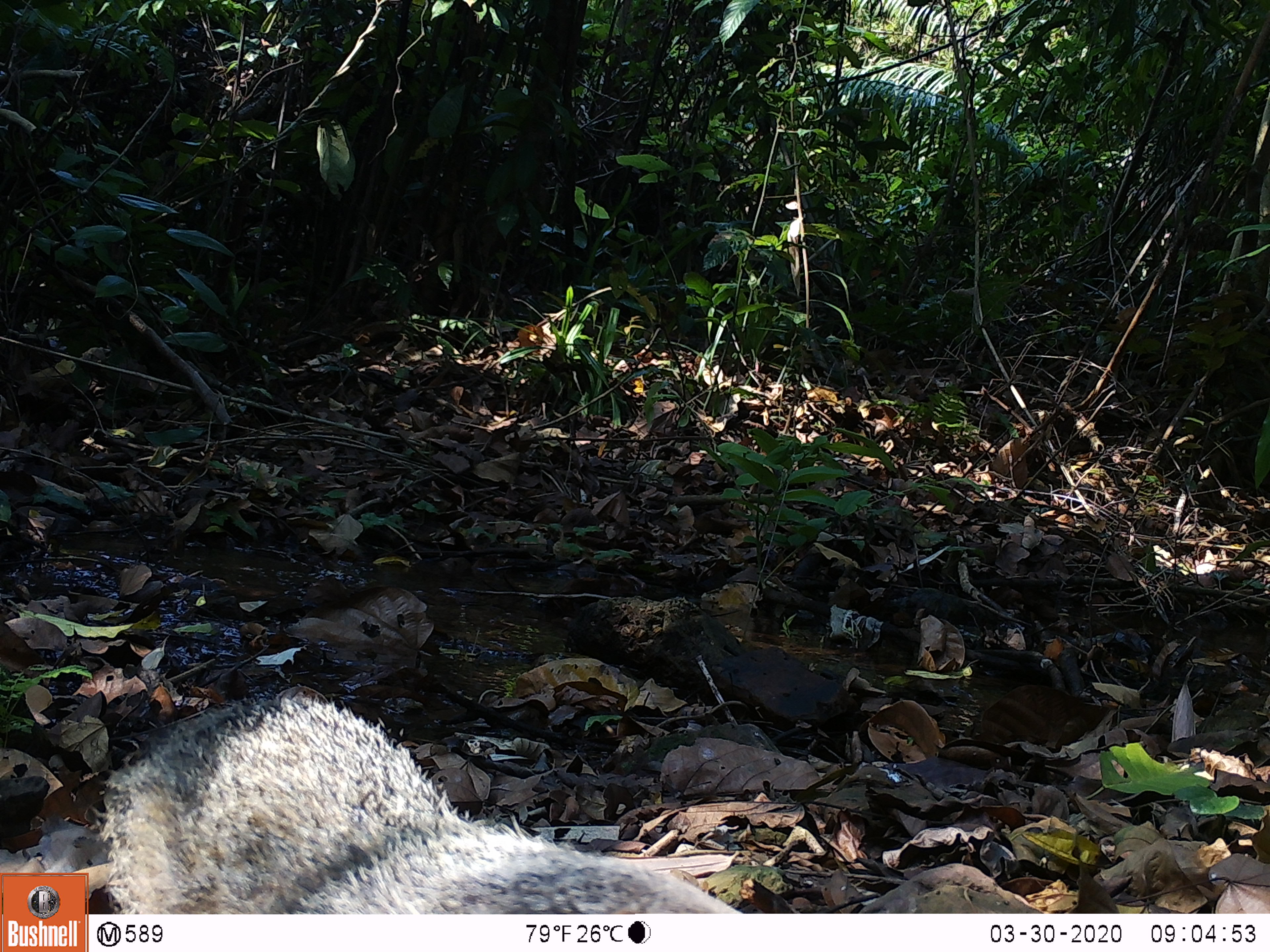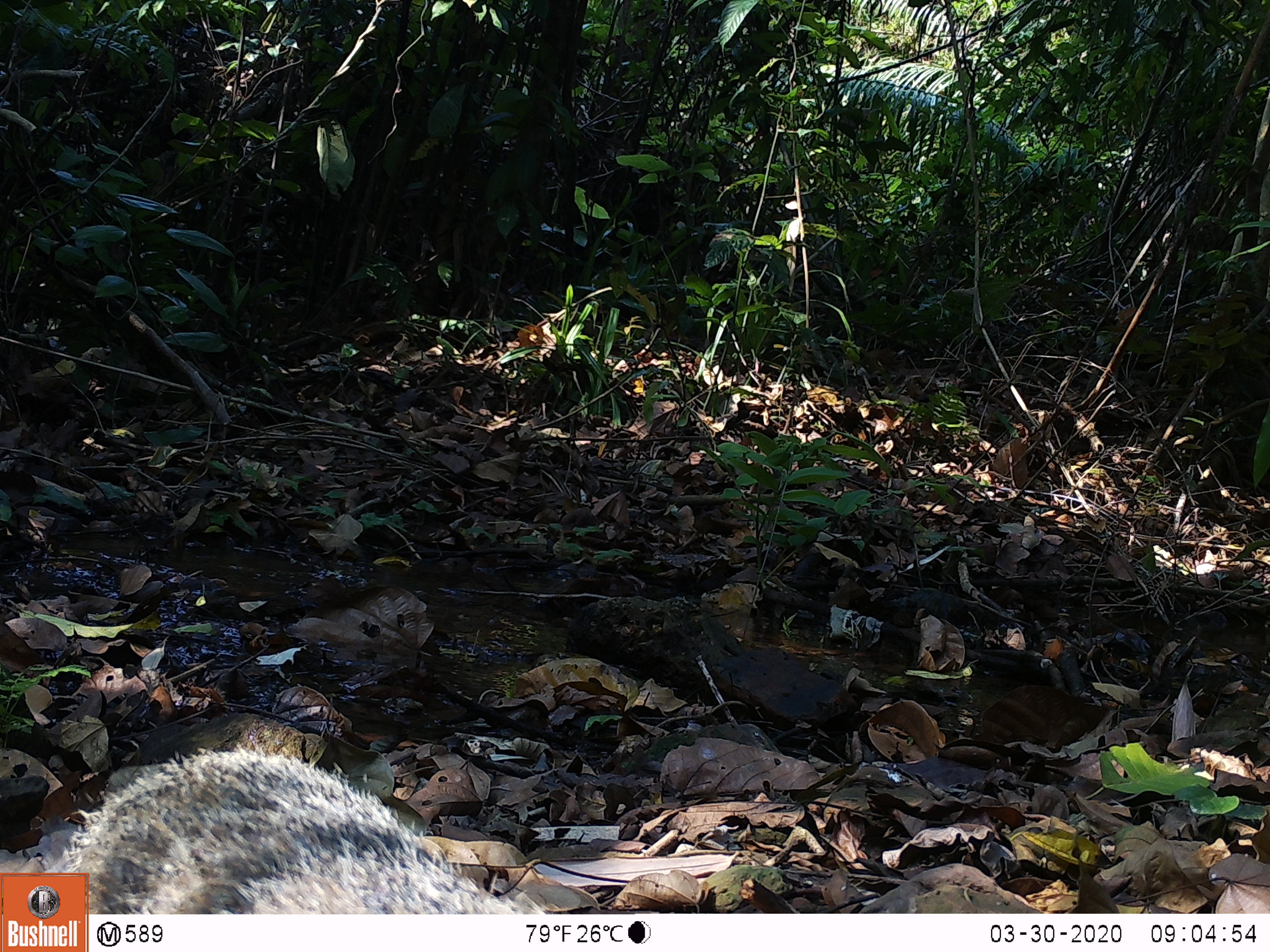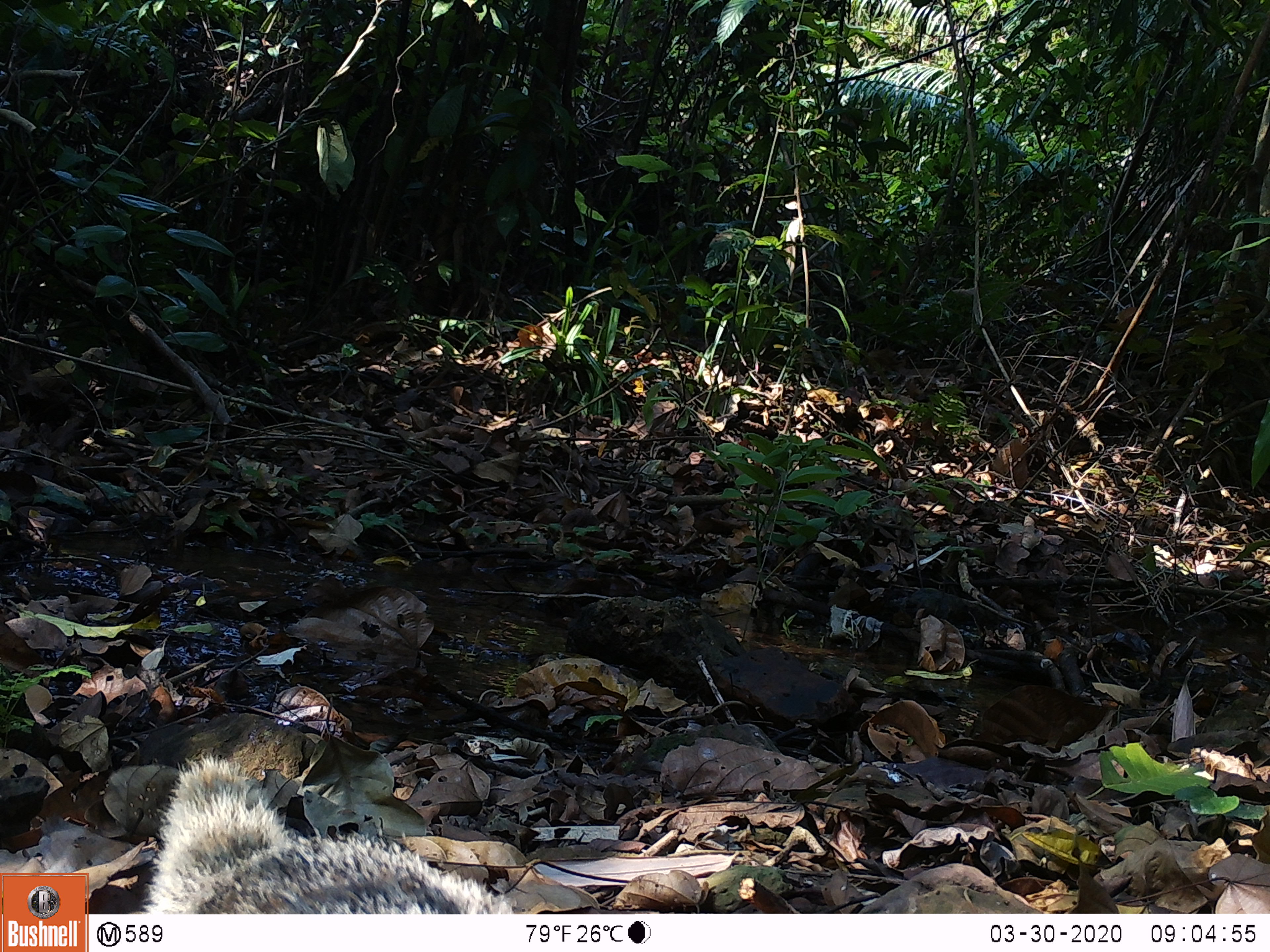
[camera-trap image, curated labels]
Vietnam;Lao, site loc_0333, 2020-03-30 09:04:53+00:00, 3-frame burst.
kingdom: Animalia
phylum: Chordata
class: Mammalia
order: Carnivora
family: Herpestidae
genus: Urva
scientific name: Urva urva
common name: crab-eating mongoose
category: crab eating mongoose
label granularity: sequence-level